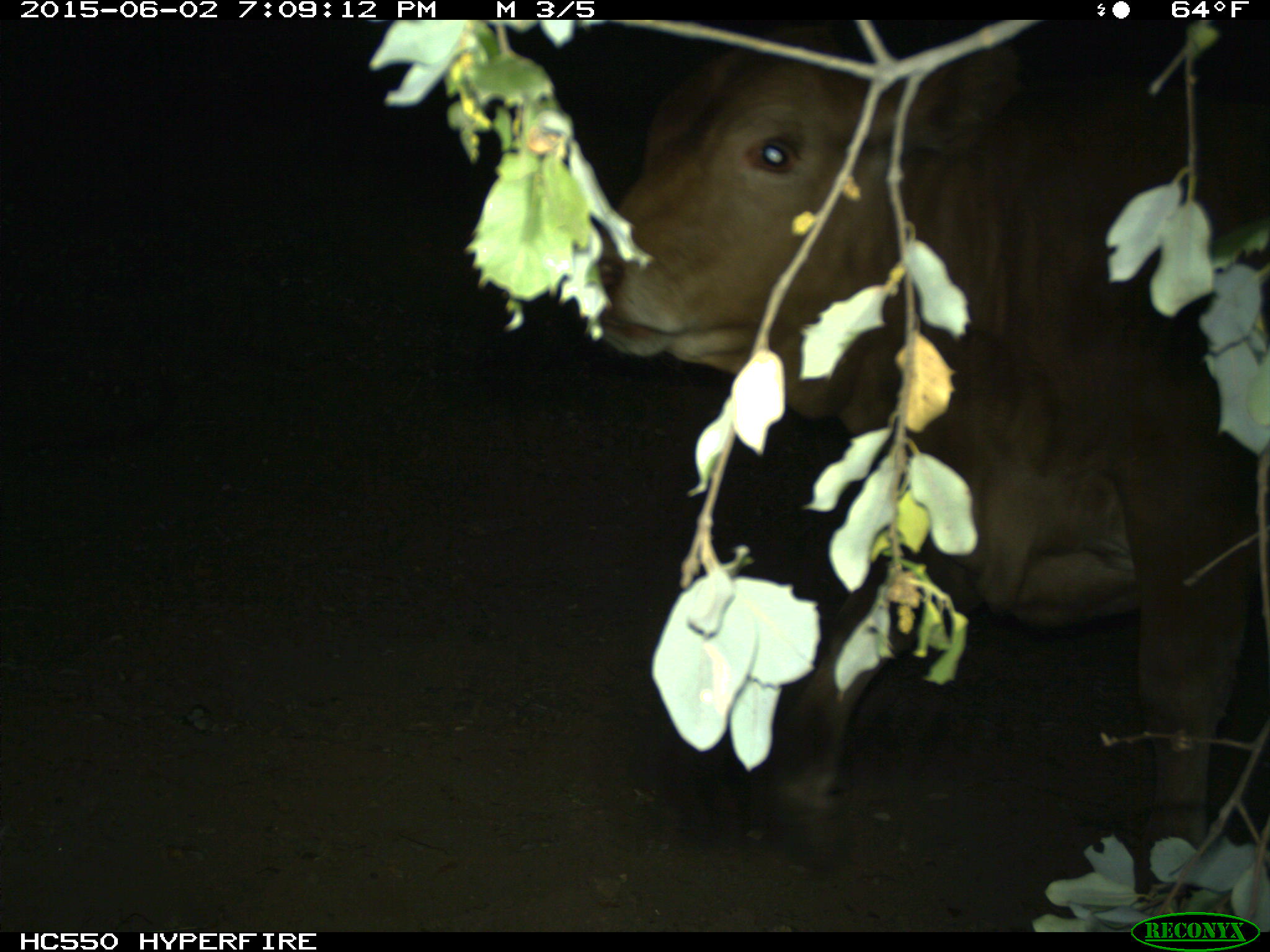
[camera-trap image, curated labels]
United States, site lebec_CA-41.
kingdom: Animalia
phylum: Chordata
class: Mammalia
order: Artiodactyla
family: Bovidae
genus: Bos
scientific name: Bos taurus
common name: domestic cow